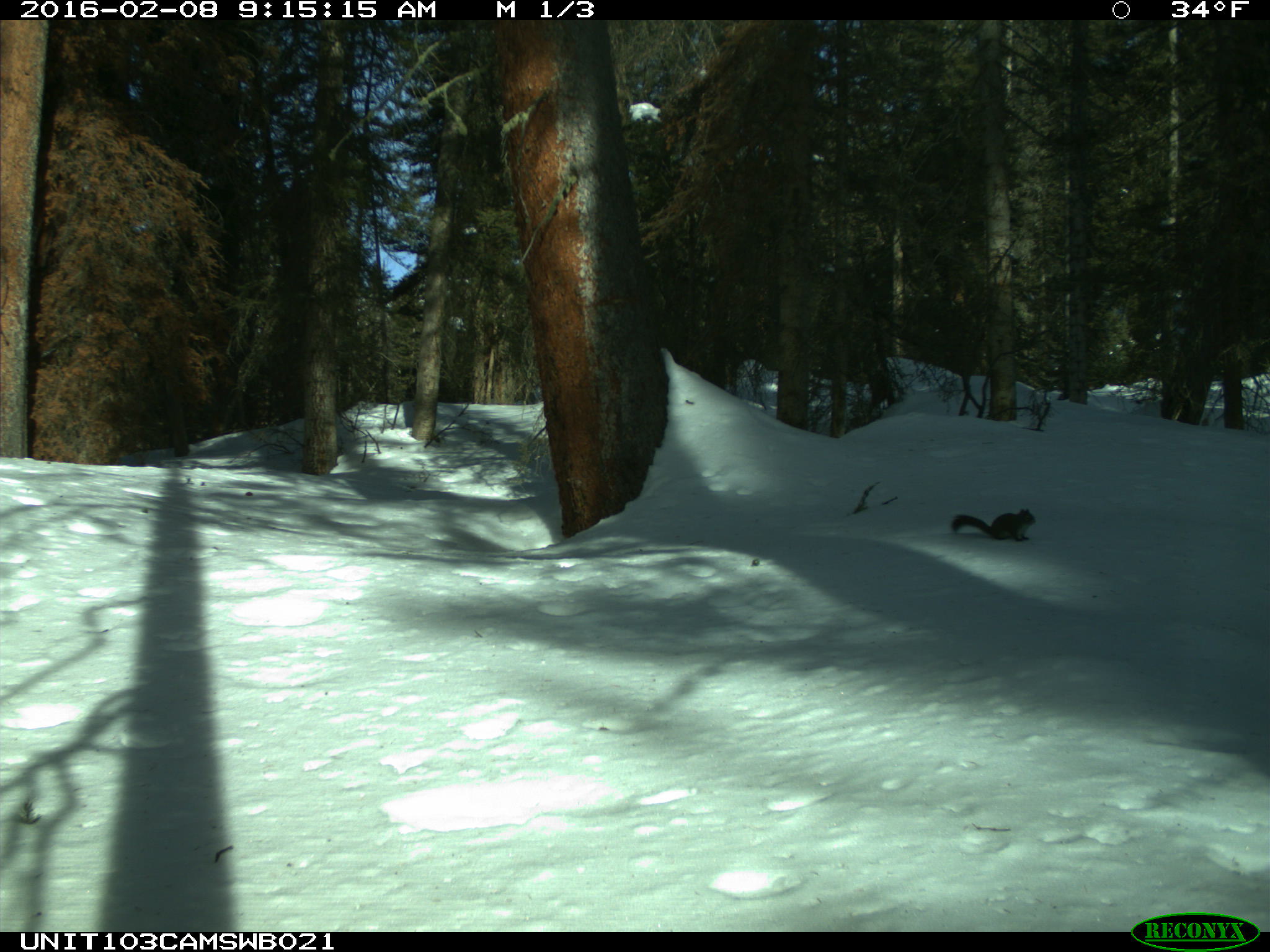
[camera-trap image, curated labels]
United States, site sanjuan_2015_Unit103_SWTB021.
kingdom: Animalia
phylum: Chordata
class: Mammalia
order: Rodentia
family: Sciuridae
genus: Tamiasciurus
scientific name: Tamiasciurus hudsonicus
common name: american red squirrel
Tamiasciurus hudsonicus (american red squirrel).